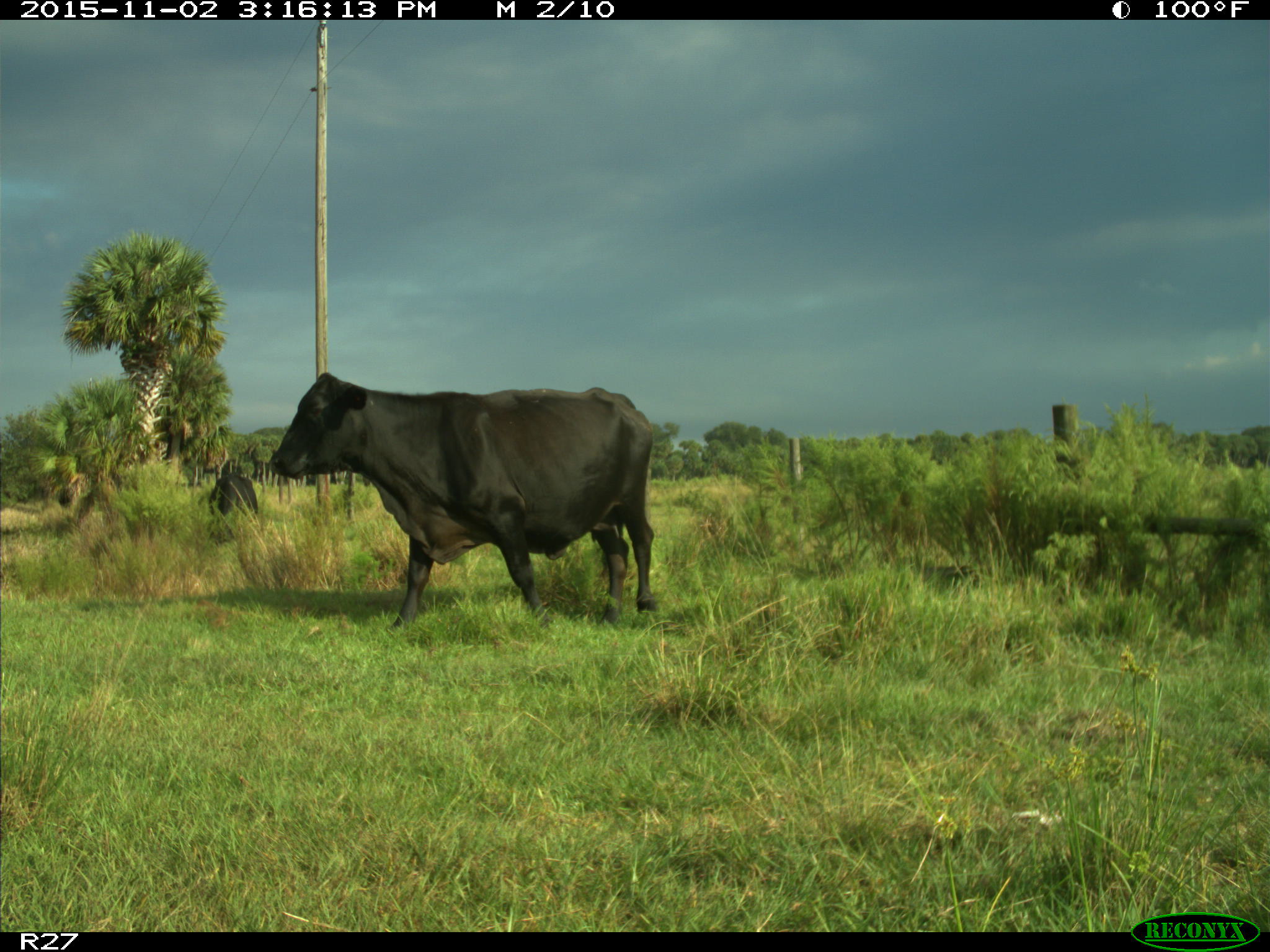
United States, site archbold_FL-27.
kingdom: Animalia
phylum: Chordata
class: Mammalia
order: Artiodactyla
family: Bovidae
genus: Bos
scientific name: Bos taurus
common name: domestic cow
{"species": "Bos taurus (domestic cow)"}